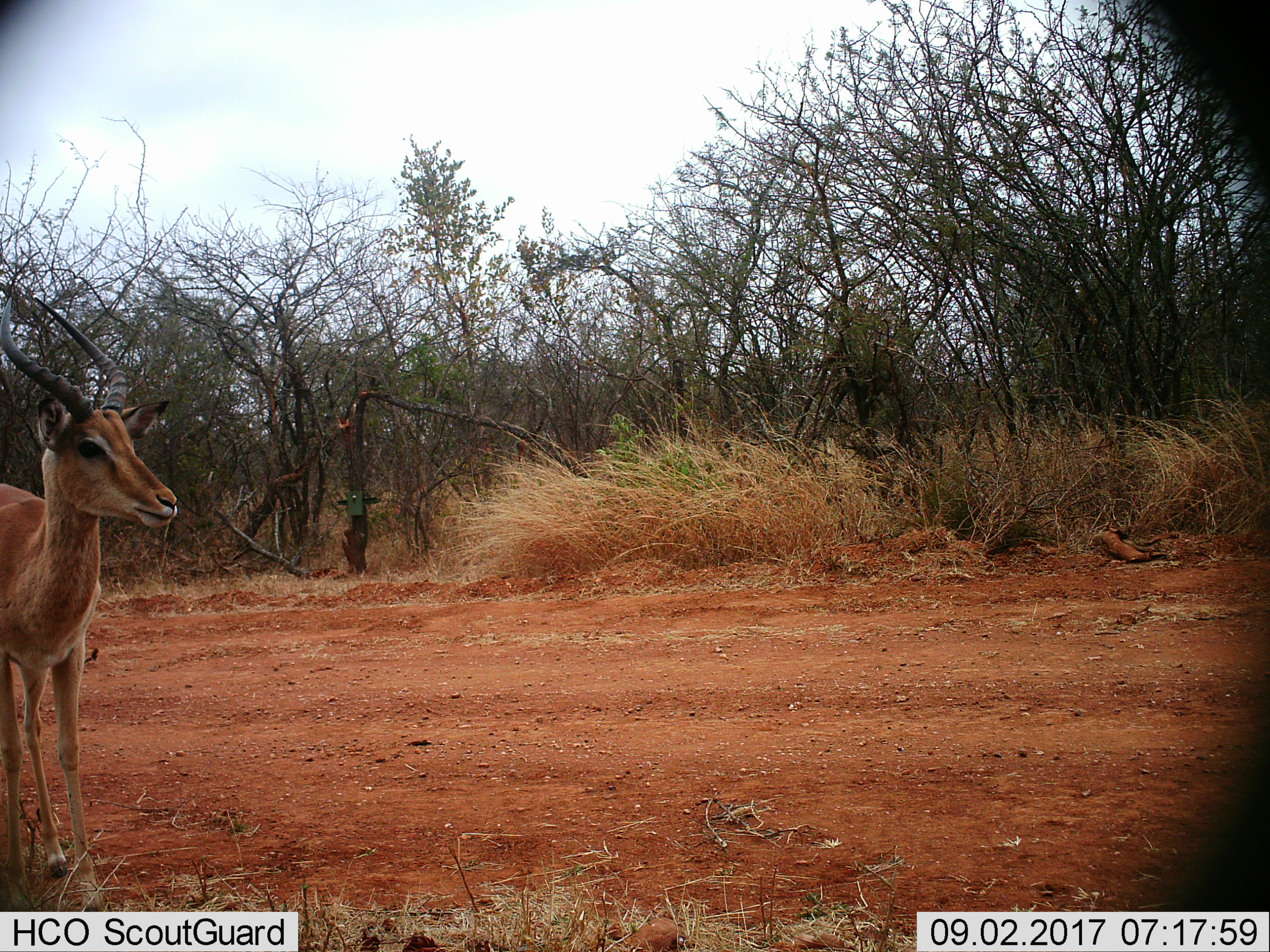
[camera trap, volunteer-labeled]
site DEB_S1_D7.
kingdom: Animalia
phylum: Chordata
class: Mammalia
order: Artiodactyla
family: Bovidae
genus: Aepyceros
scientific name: Aepyceros melampus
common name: impala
Impala (Aepyceros melampus), count 1. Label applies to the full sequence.